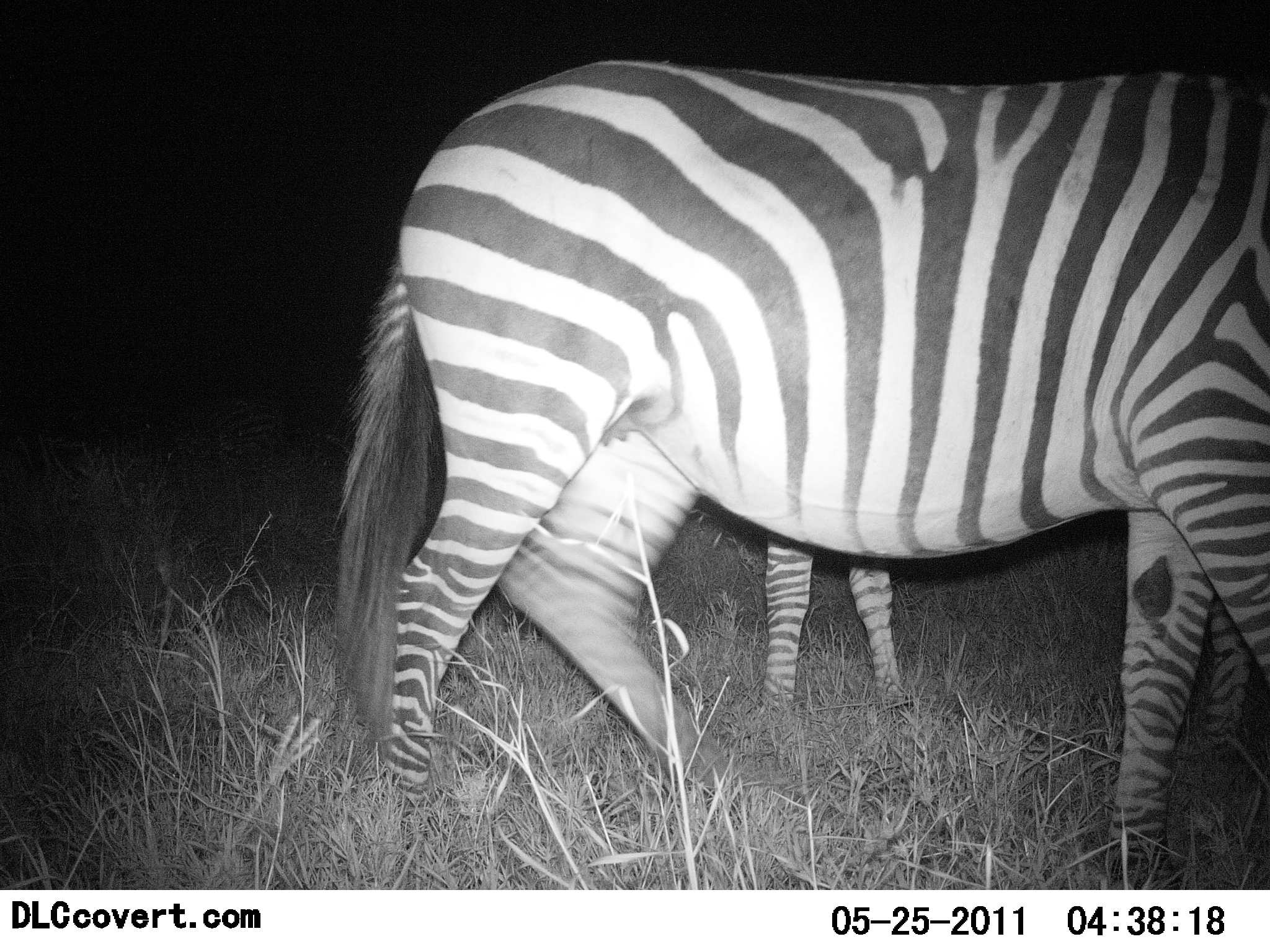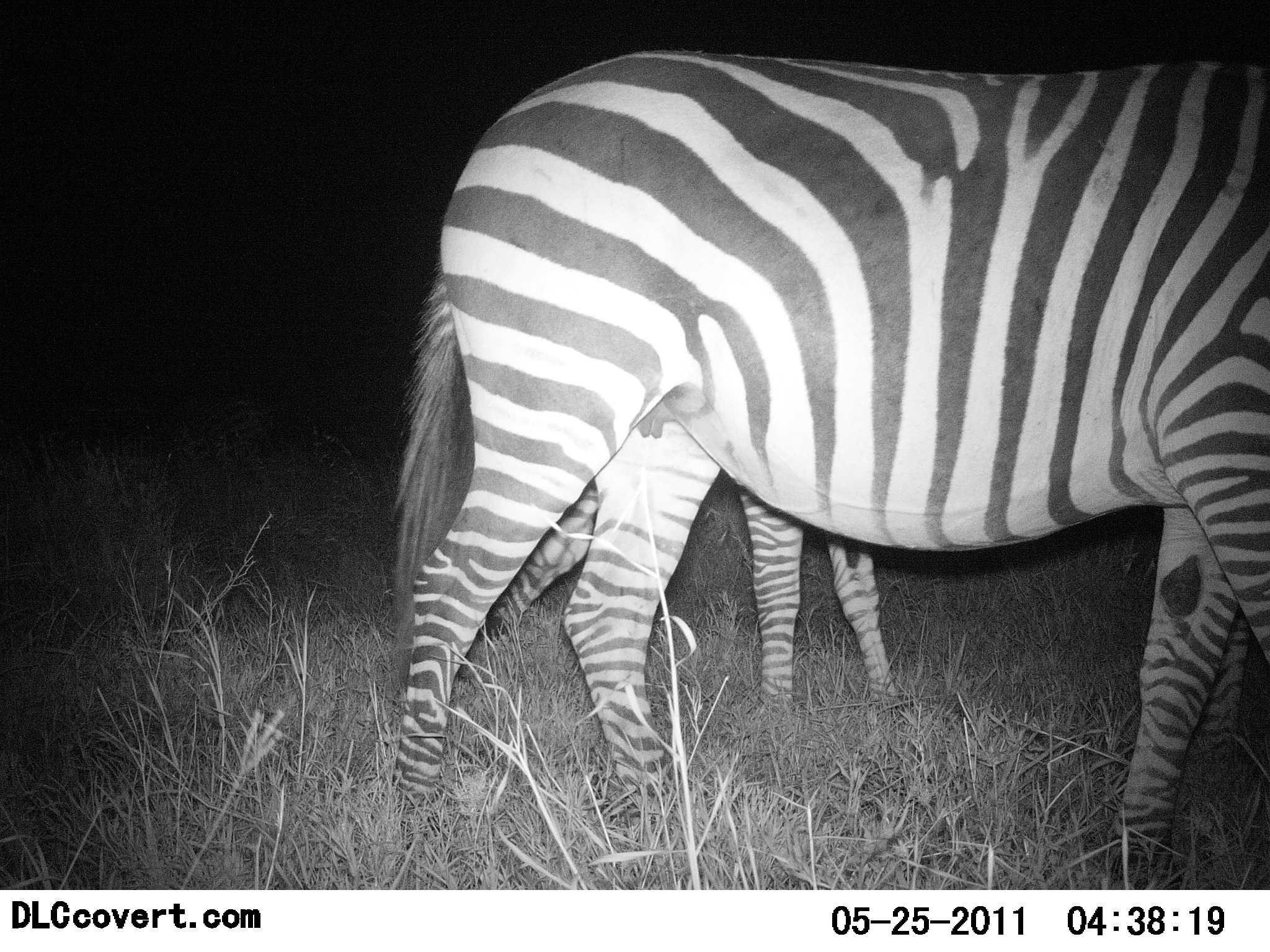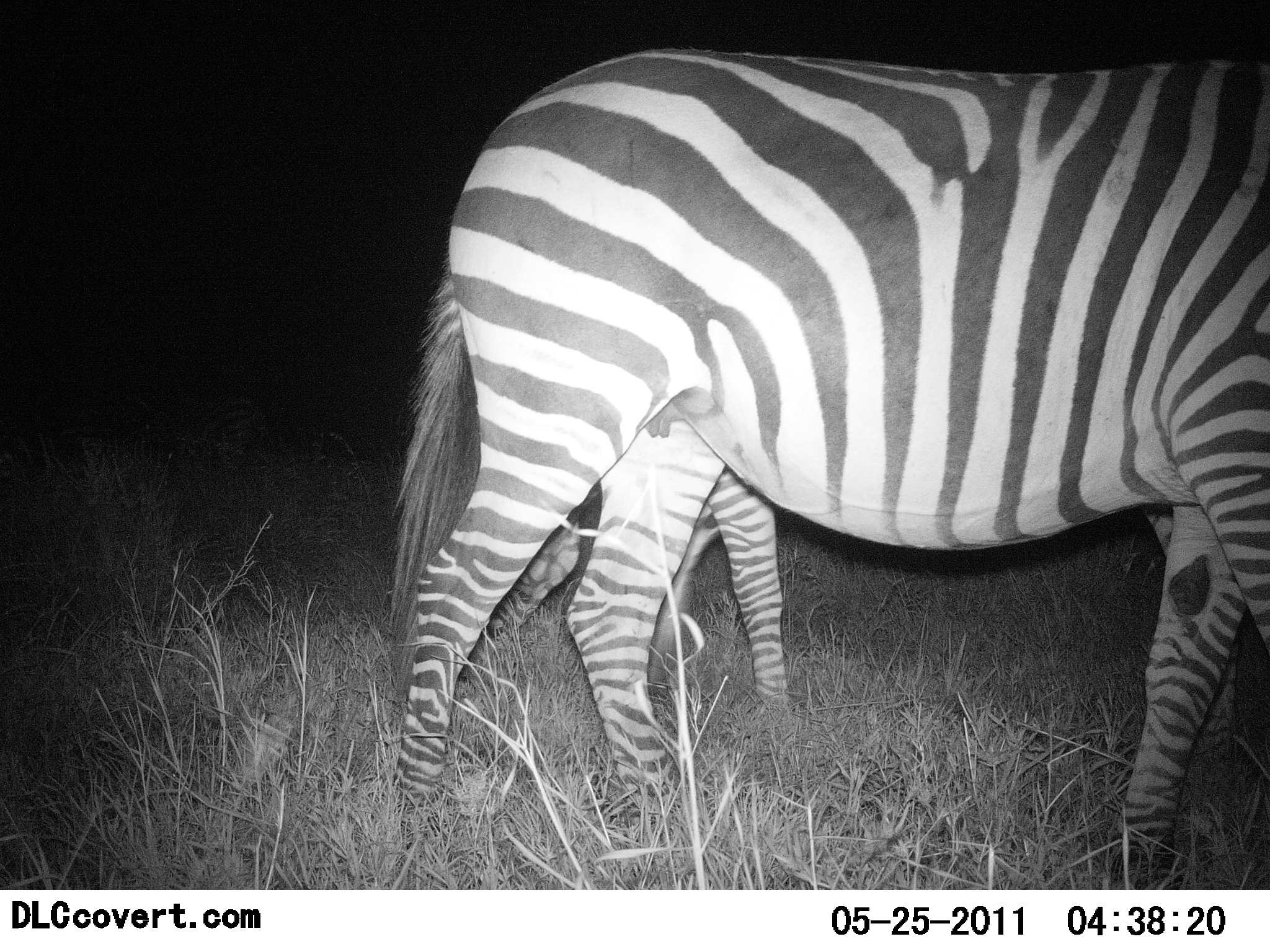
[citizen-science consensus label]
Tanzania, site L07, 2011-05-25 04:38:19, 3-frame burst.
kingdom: Animalia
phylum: Chordata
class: Mammalia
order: Perissodactyla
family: Equidae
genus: Equus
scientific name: Equus quagga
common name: plains zebra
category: zebra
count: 2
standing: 58%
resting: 0%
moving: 33%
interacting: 0%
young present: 33%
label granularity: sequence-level